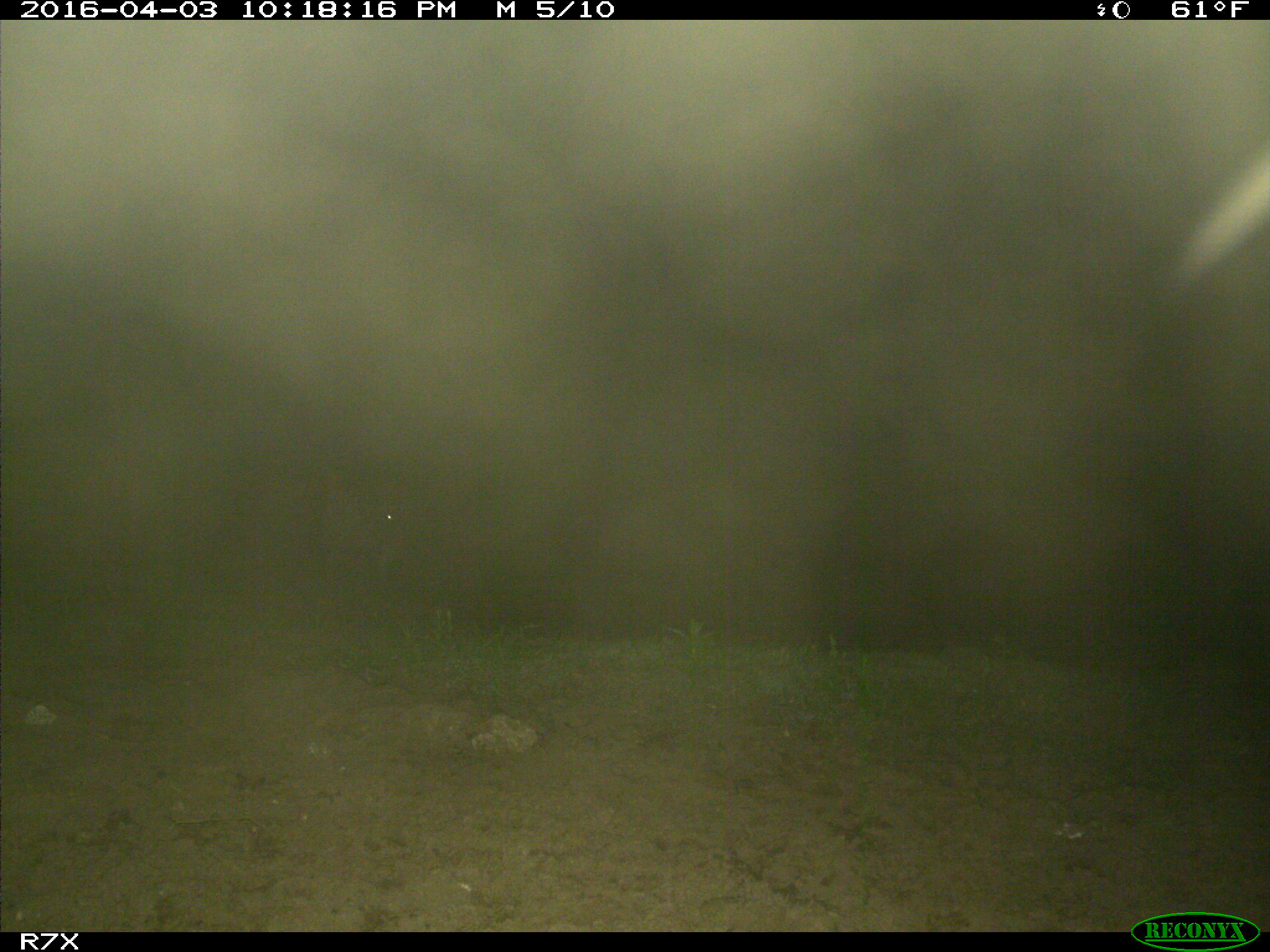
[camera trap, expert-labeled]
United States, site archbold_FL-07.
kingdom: Animalia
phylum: Chordata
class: Mammalia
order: Artiodactyla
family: Bovidae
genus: Bos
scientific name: Bos taurus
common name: domestic cow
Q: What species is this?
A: Bos taurus (domestic cow).